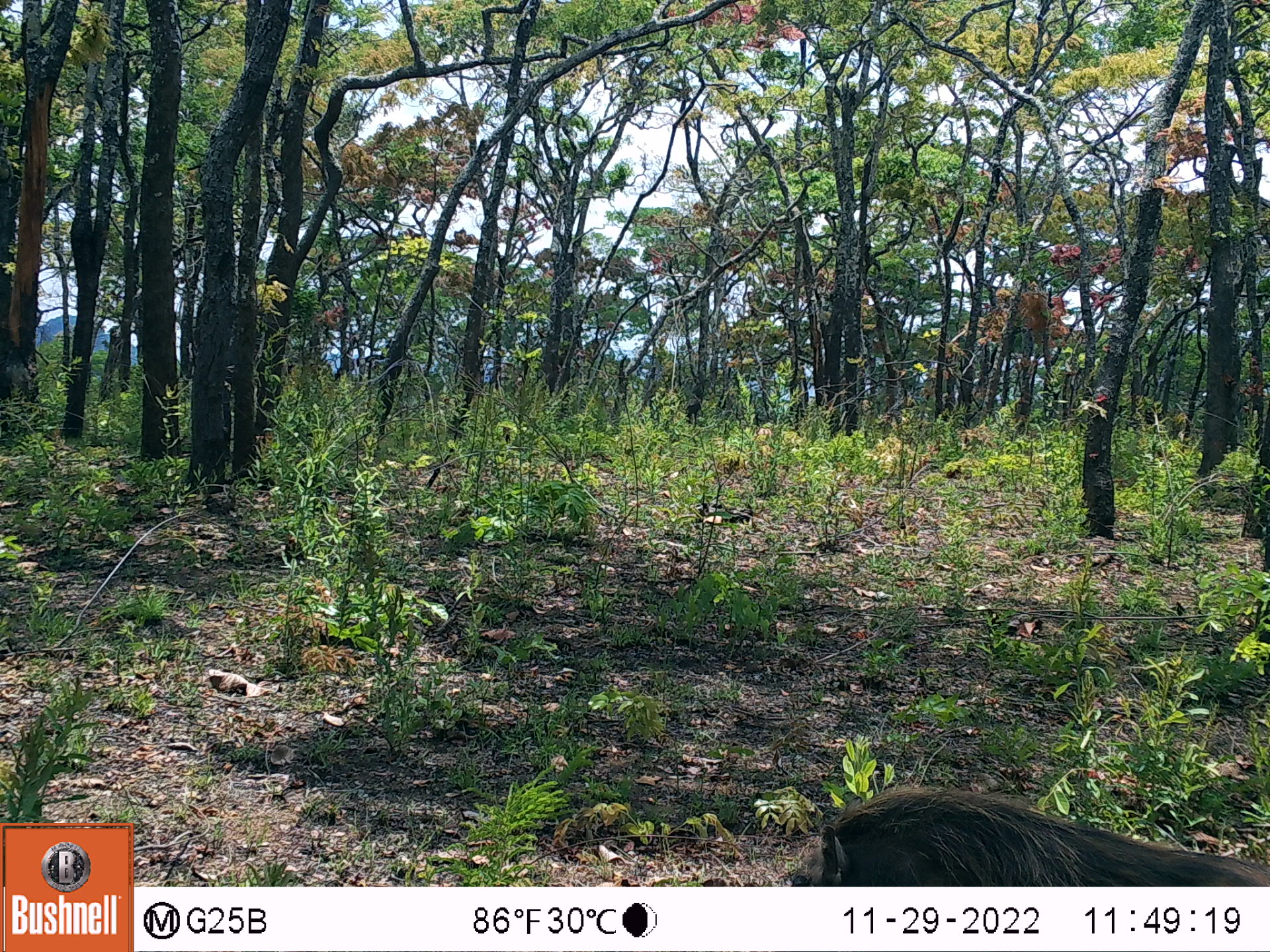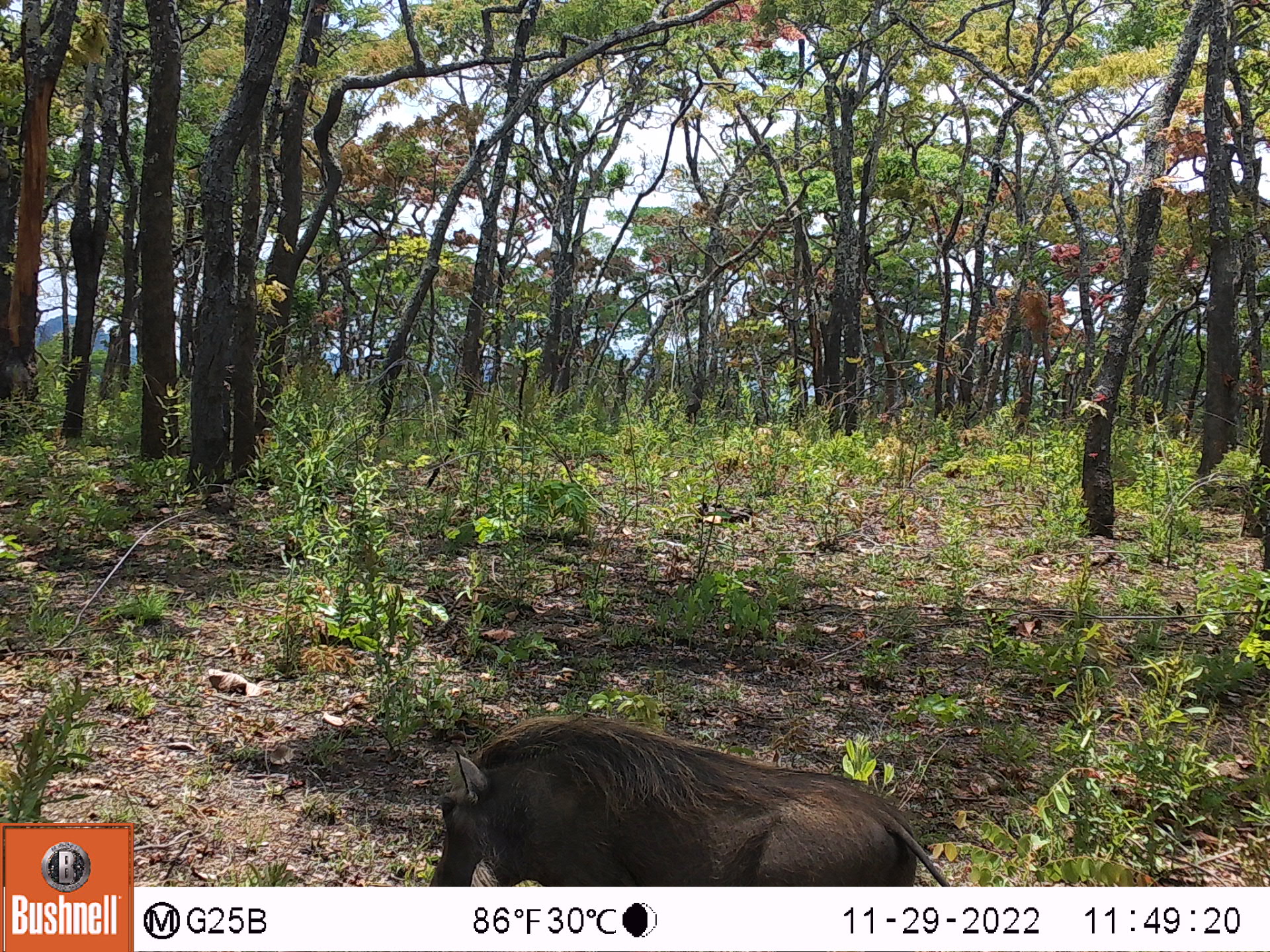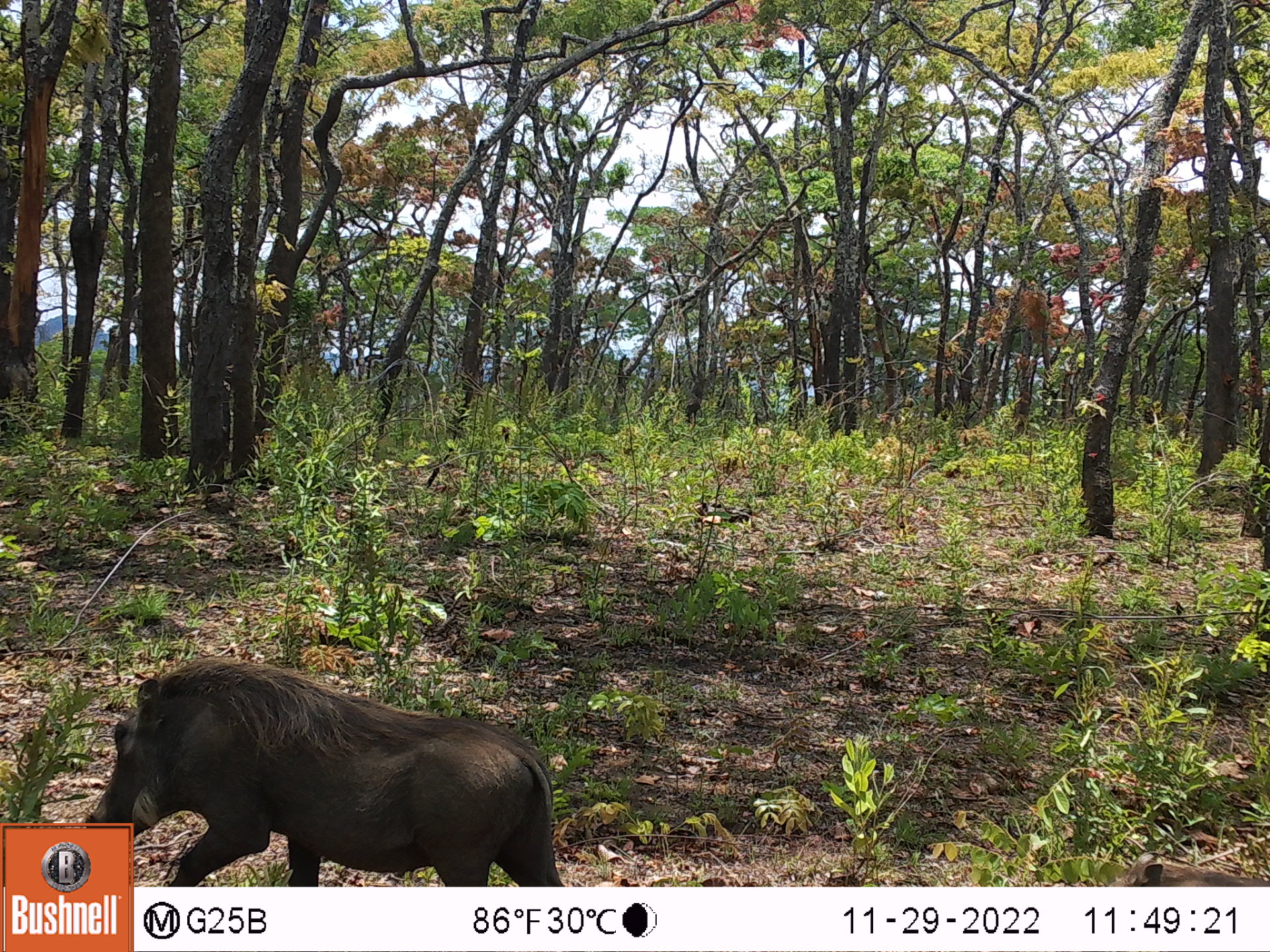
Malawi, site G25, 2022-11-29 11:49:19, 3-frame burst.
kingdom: Animalia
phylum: Chordata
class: Mammalia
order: Artiodactyla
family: Suidae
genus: Phacochoerus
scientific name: Phacochoerus africanus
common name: common warthog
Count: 1.